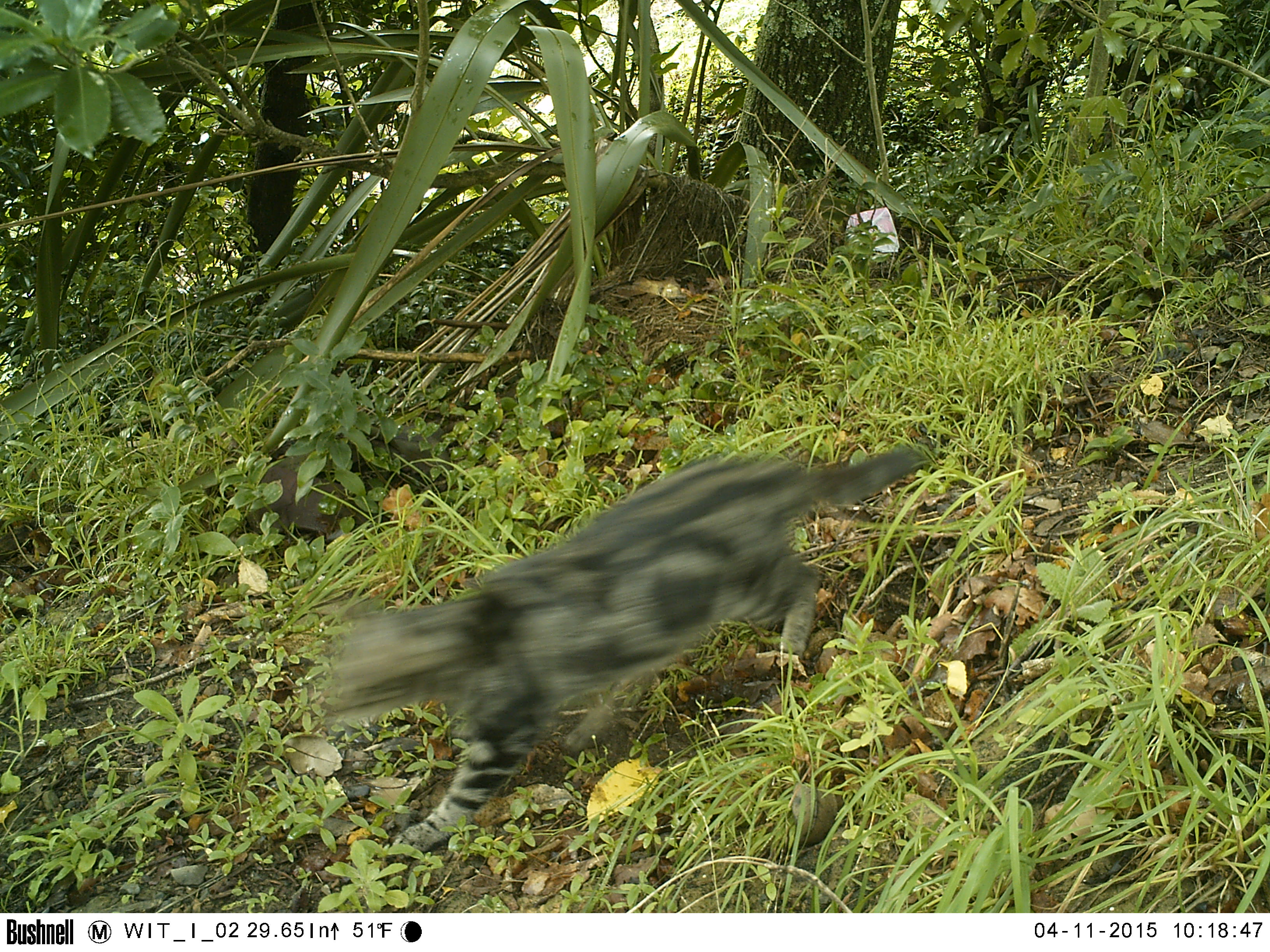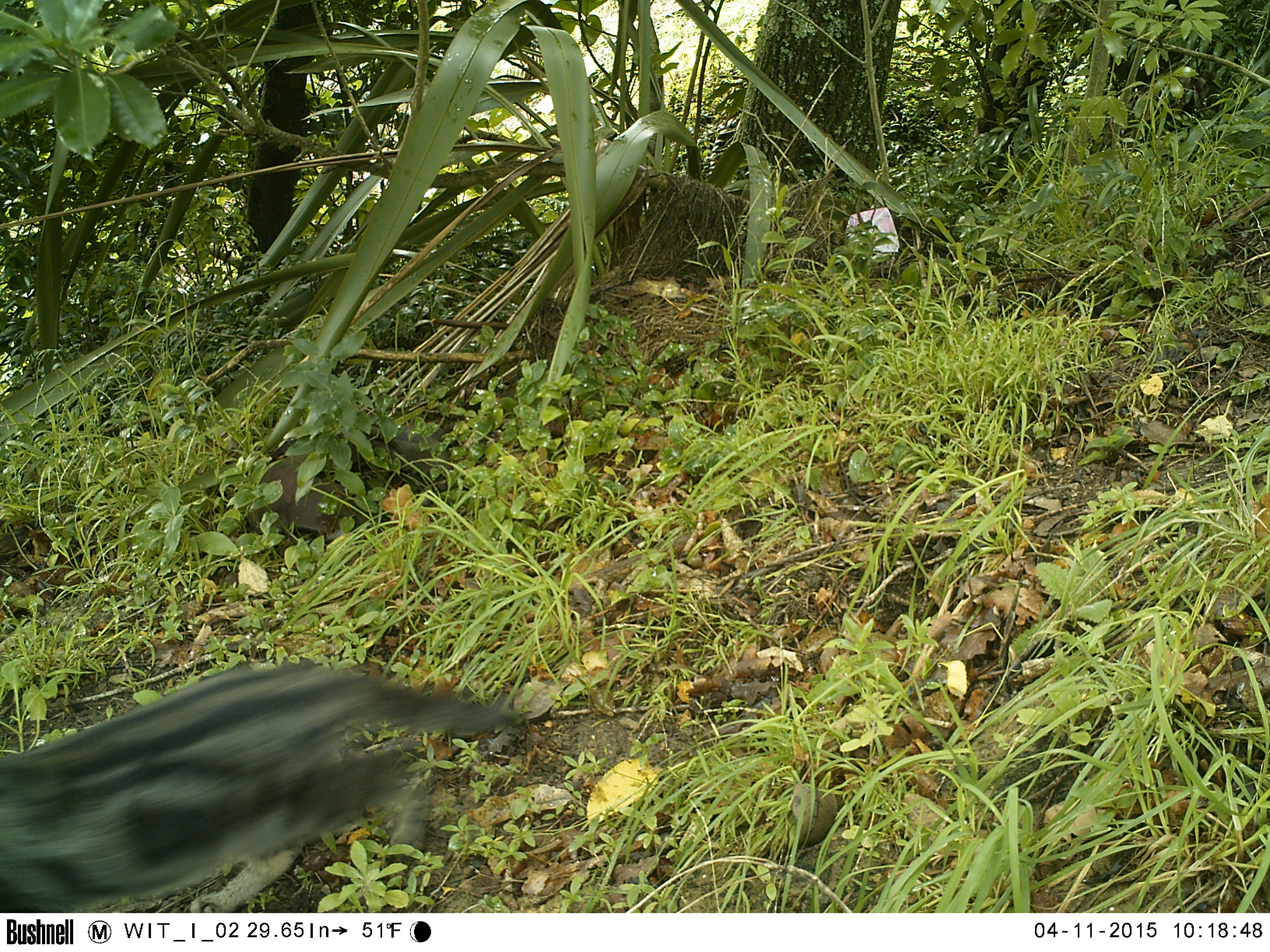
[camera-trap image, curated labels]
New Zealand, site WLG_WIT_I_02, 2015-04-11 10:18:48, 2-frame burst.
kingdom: Animalia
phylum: Chordata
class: Mammalia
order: Carnivora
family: Felidae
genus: Felis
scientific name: Felis catus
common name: domestic cat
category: cat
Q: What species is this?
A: Cat (domestic cat) (Felis catus).